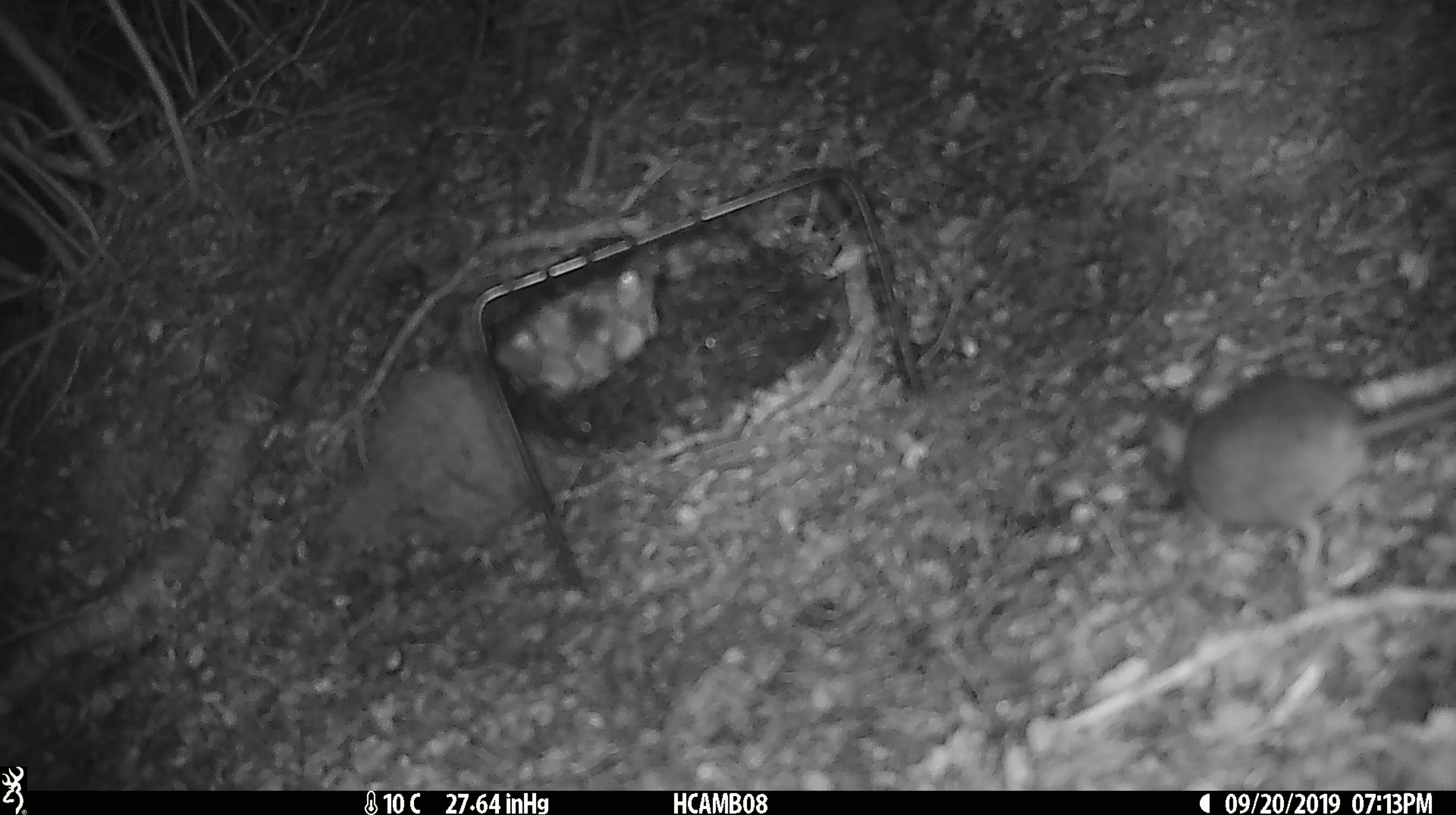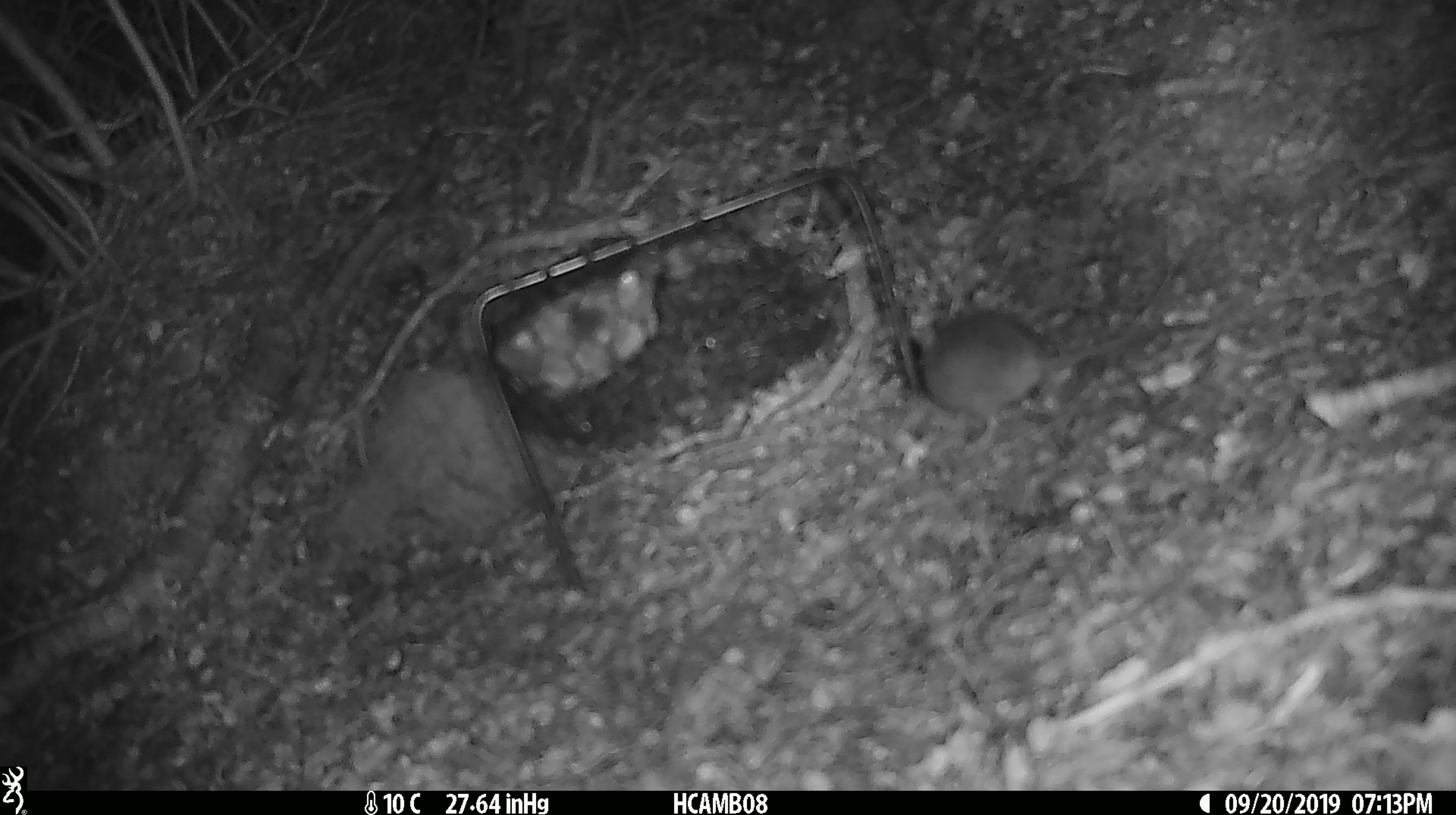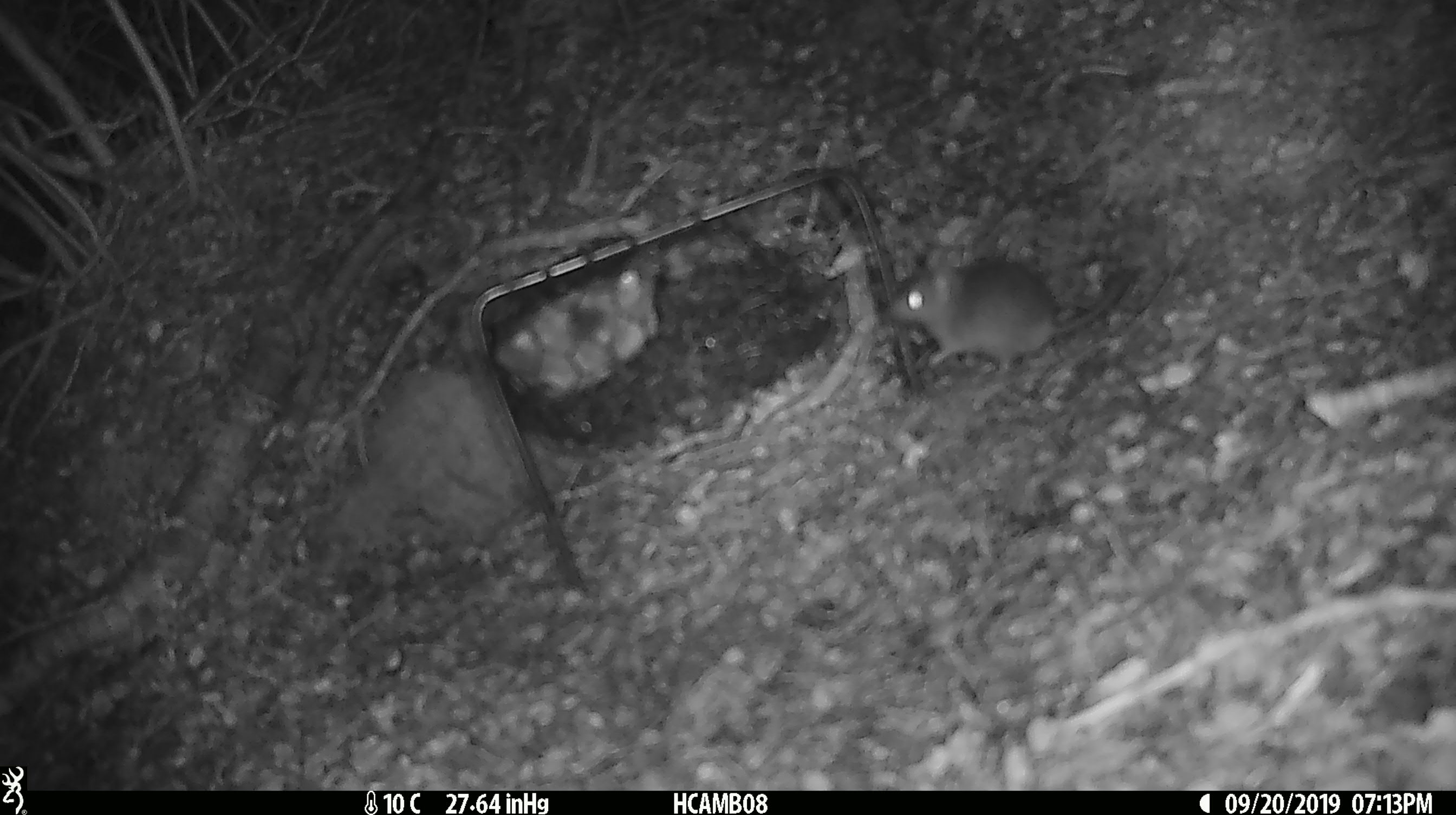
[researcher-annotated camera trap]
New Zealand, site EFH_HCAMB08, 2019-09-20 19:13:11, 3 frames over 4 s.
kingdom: Animalia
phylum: Chordata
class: Mammalia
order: Rodentia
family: Muridae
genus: Mus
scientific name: Mus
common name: mouse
Mouse (Mus).